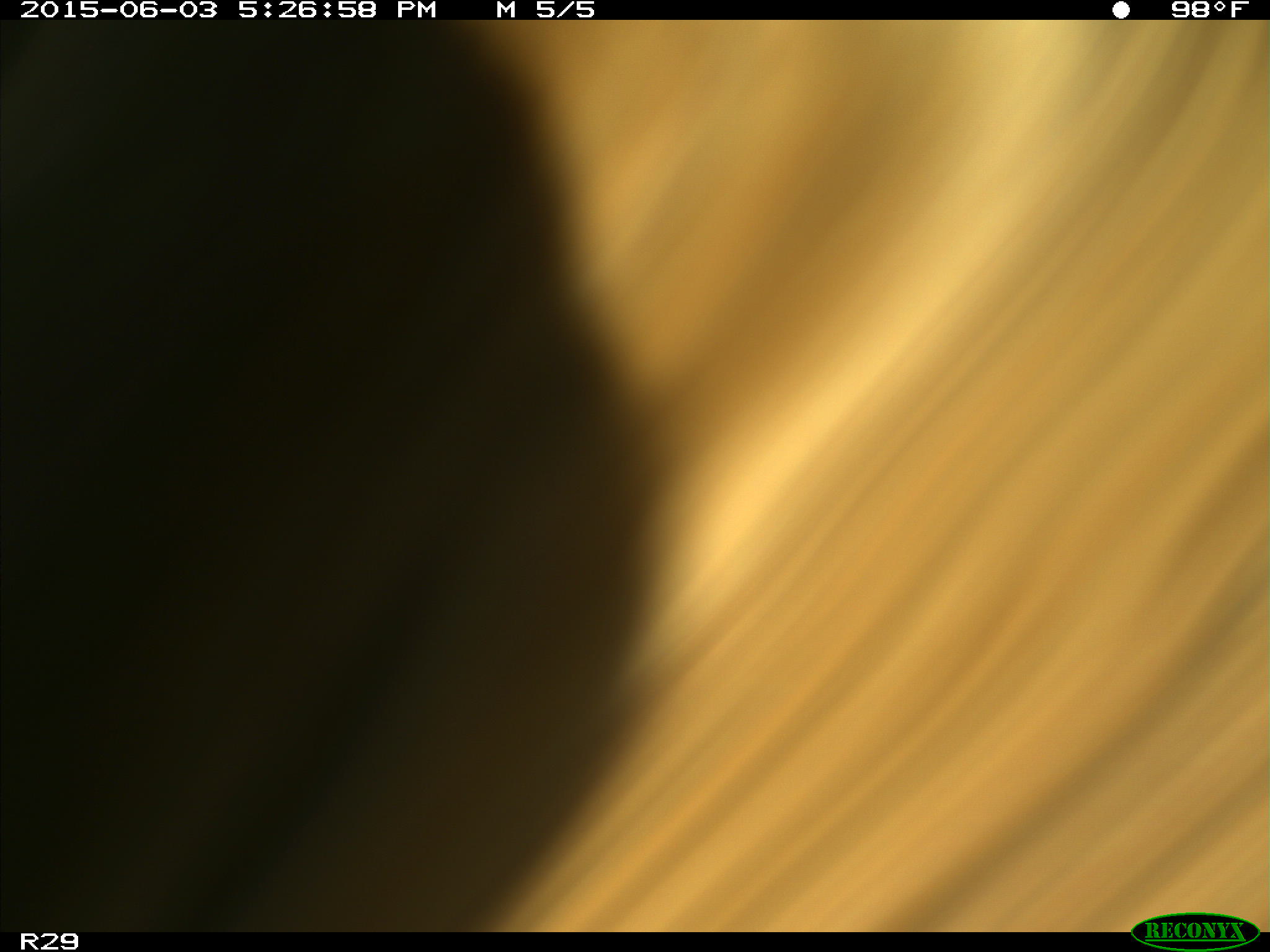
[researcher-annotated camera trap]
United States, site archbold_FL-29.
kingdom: Animalia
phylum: Chordata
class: Mammalia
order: Artiodactyla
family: Bovidae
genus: Bos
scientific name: Bos taurus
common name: domestic cow